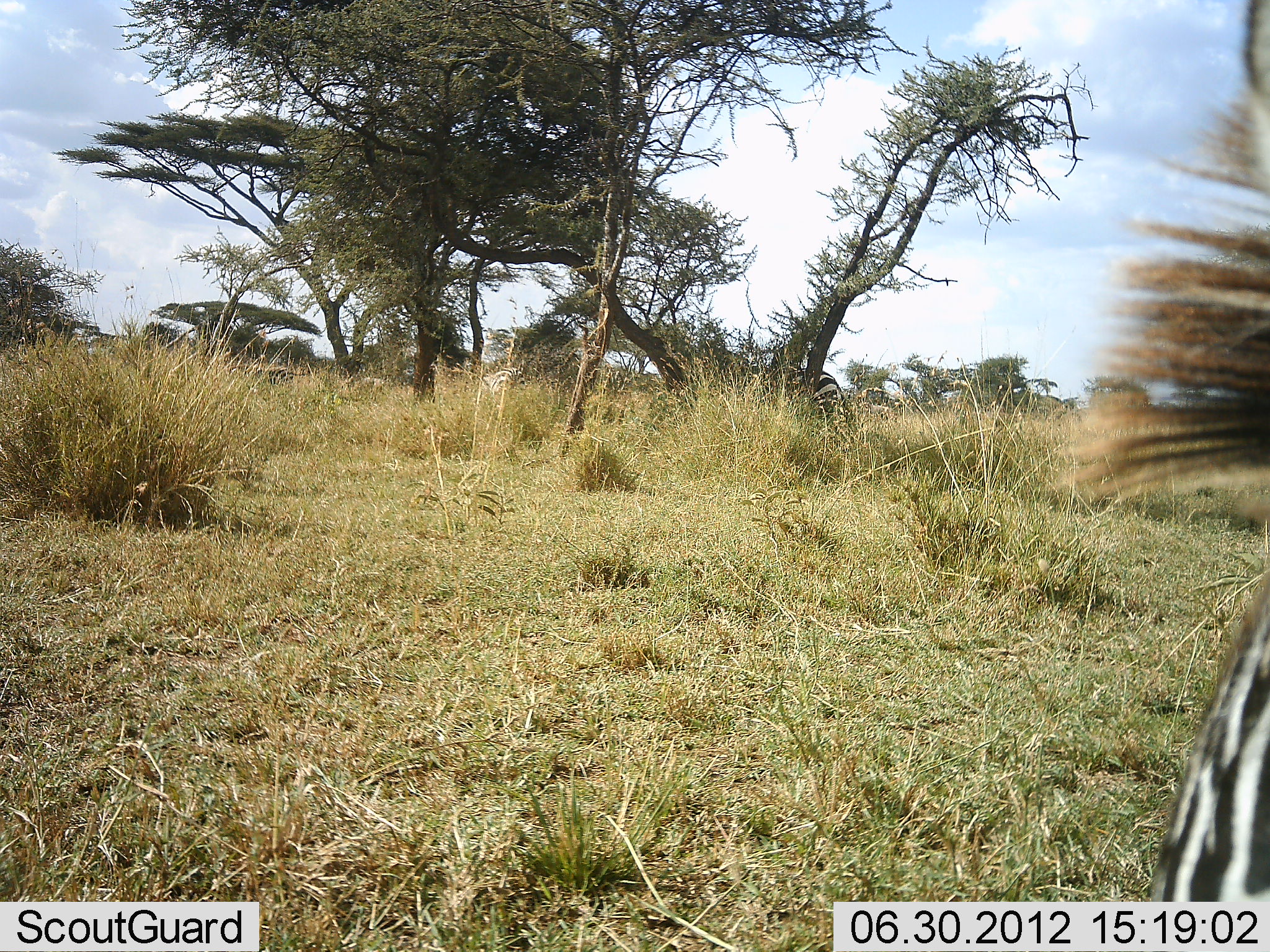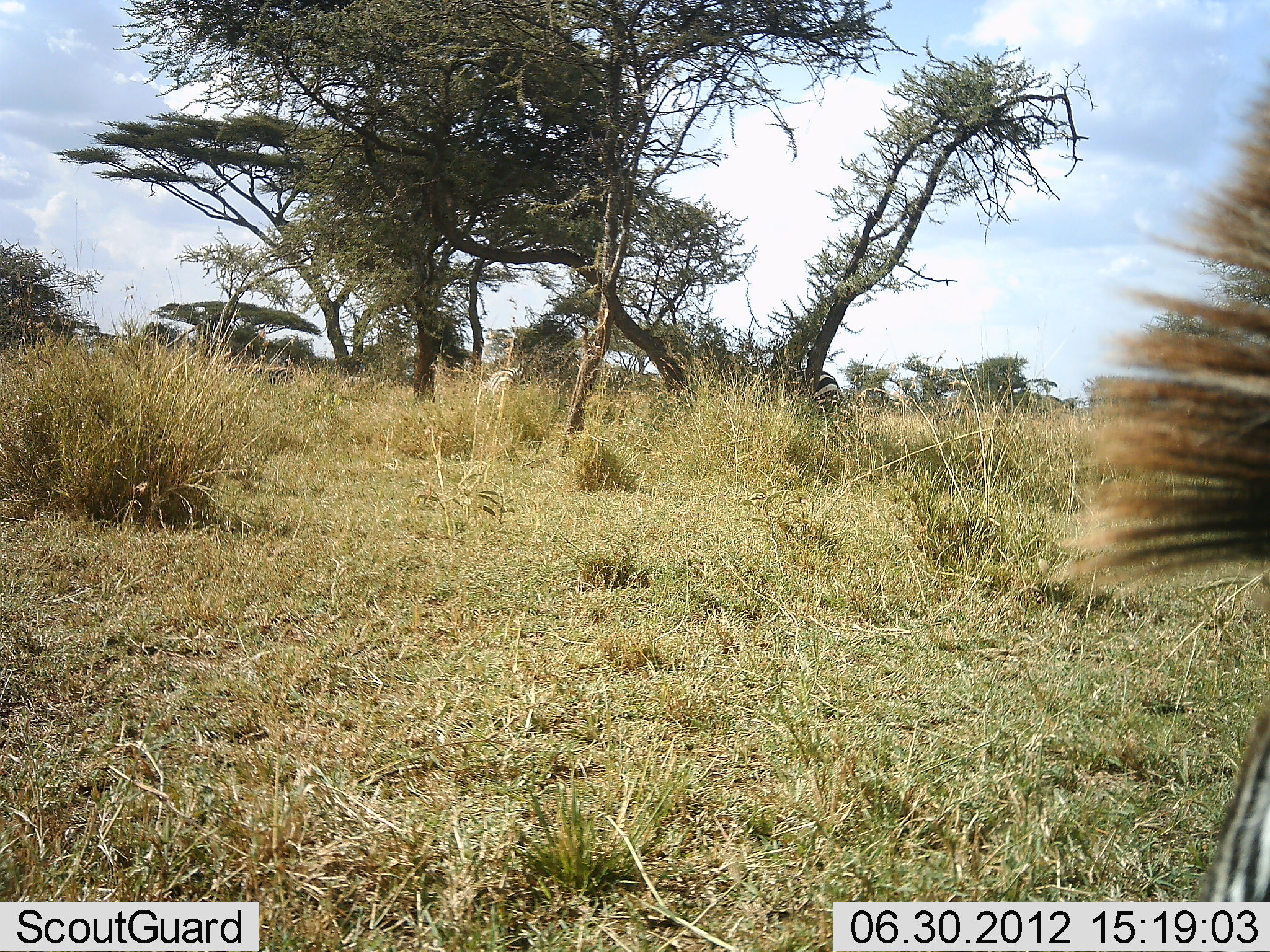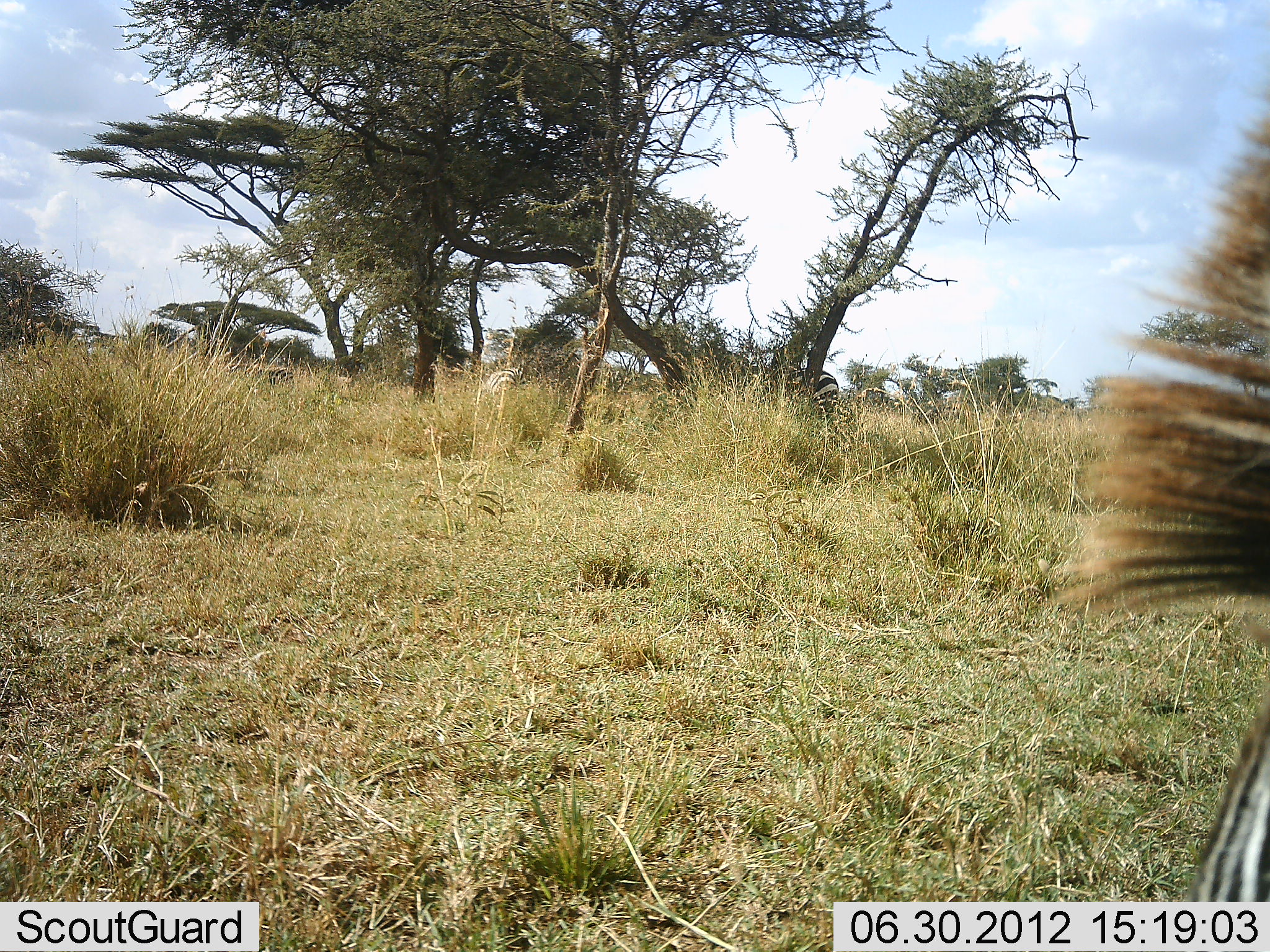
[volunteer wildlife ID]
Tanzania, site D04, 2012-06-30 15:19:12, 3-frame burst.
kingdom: Animalia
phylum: Chordata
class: Mammalia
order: Perissodactyla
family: Equidae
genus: Equus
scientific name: Equus quagga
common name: plains zebra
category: zebra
Zebra (plains zebra) (Equus quagga), count 2. Behavior (volunteer vote fractions): standing 71%, resting 0%, moving 21%, interacting 0%. Young present (vote fraction): 0%. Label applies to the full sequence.